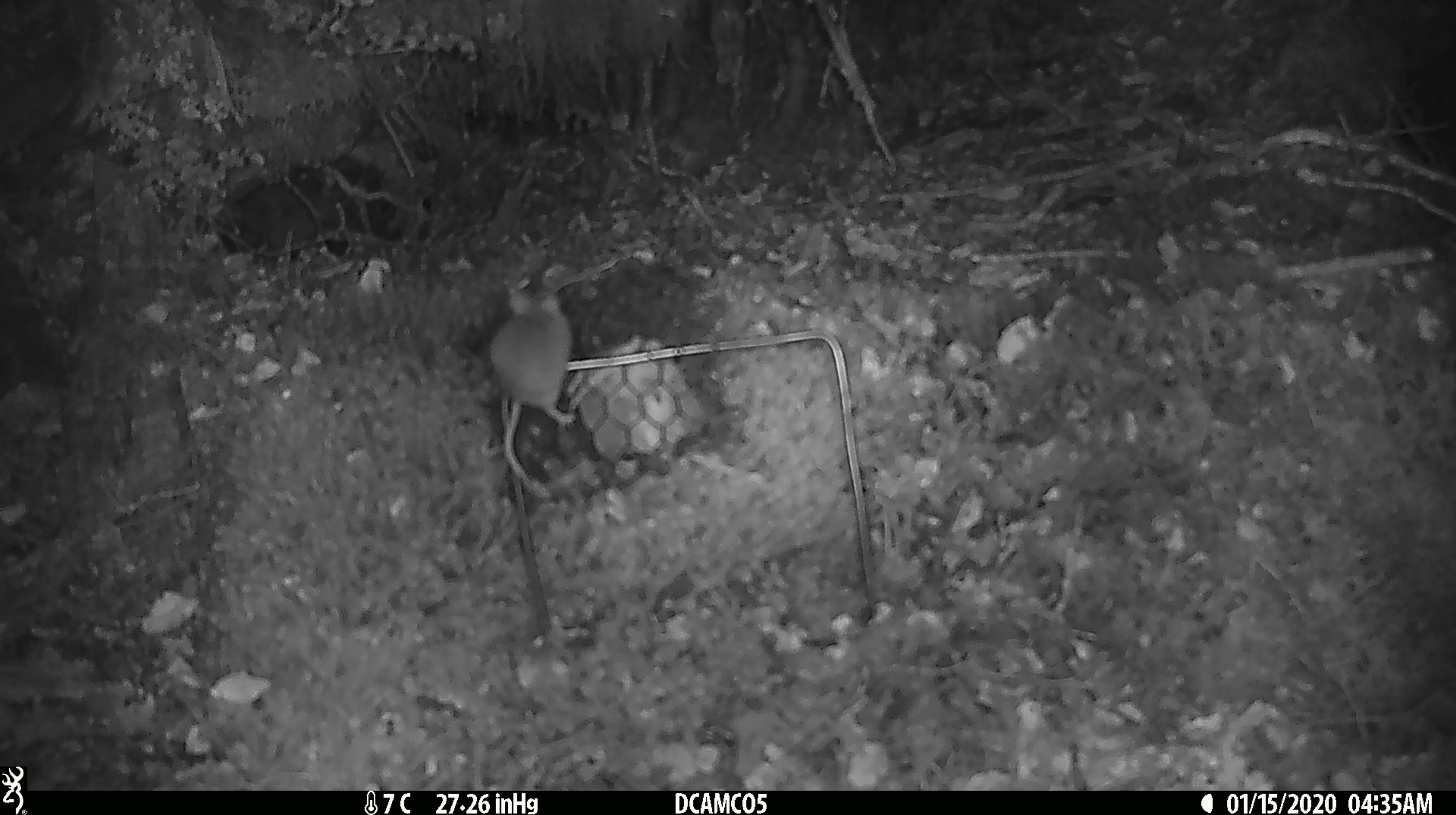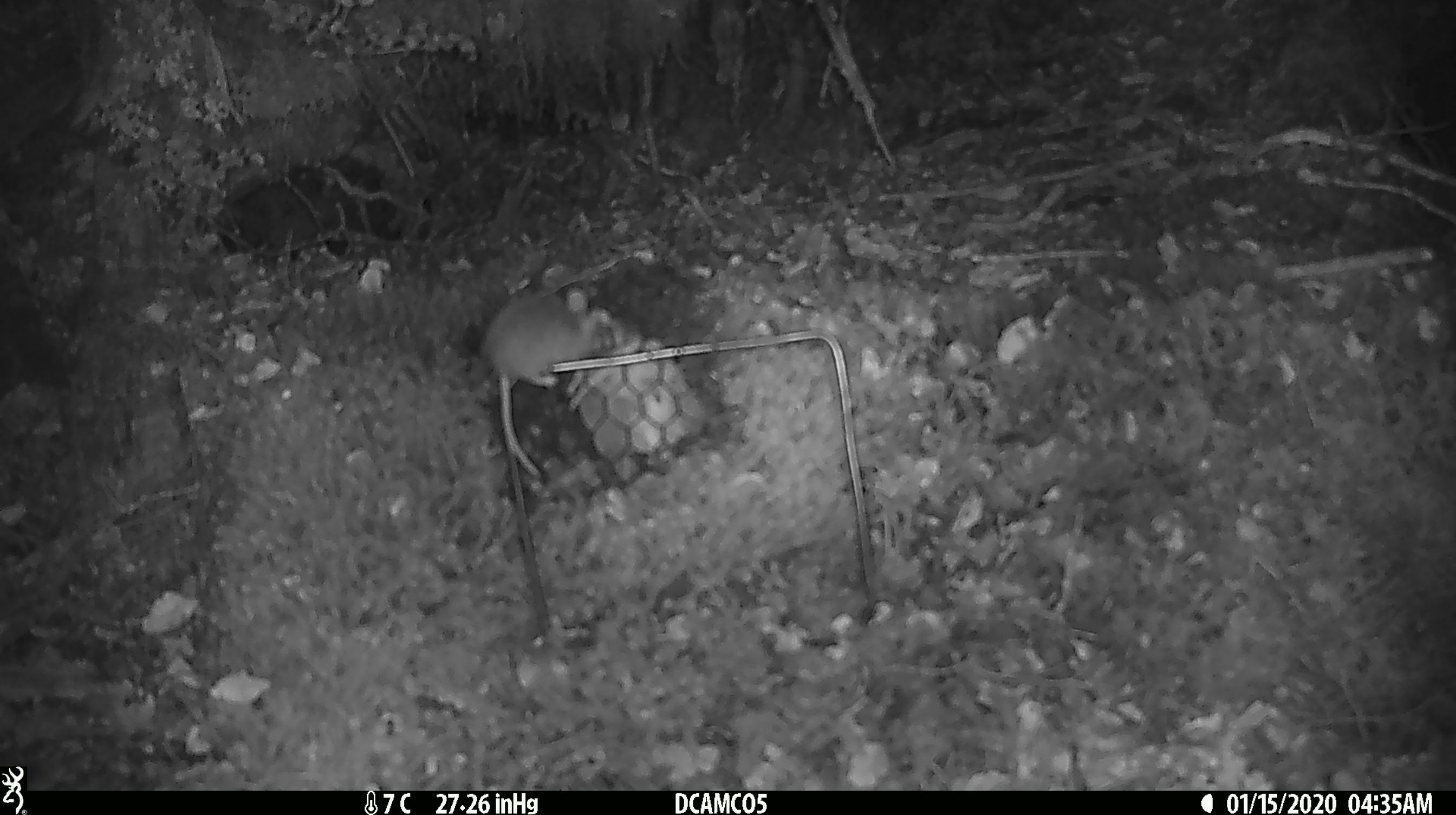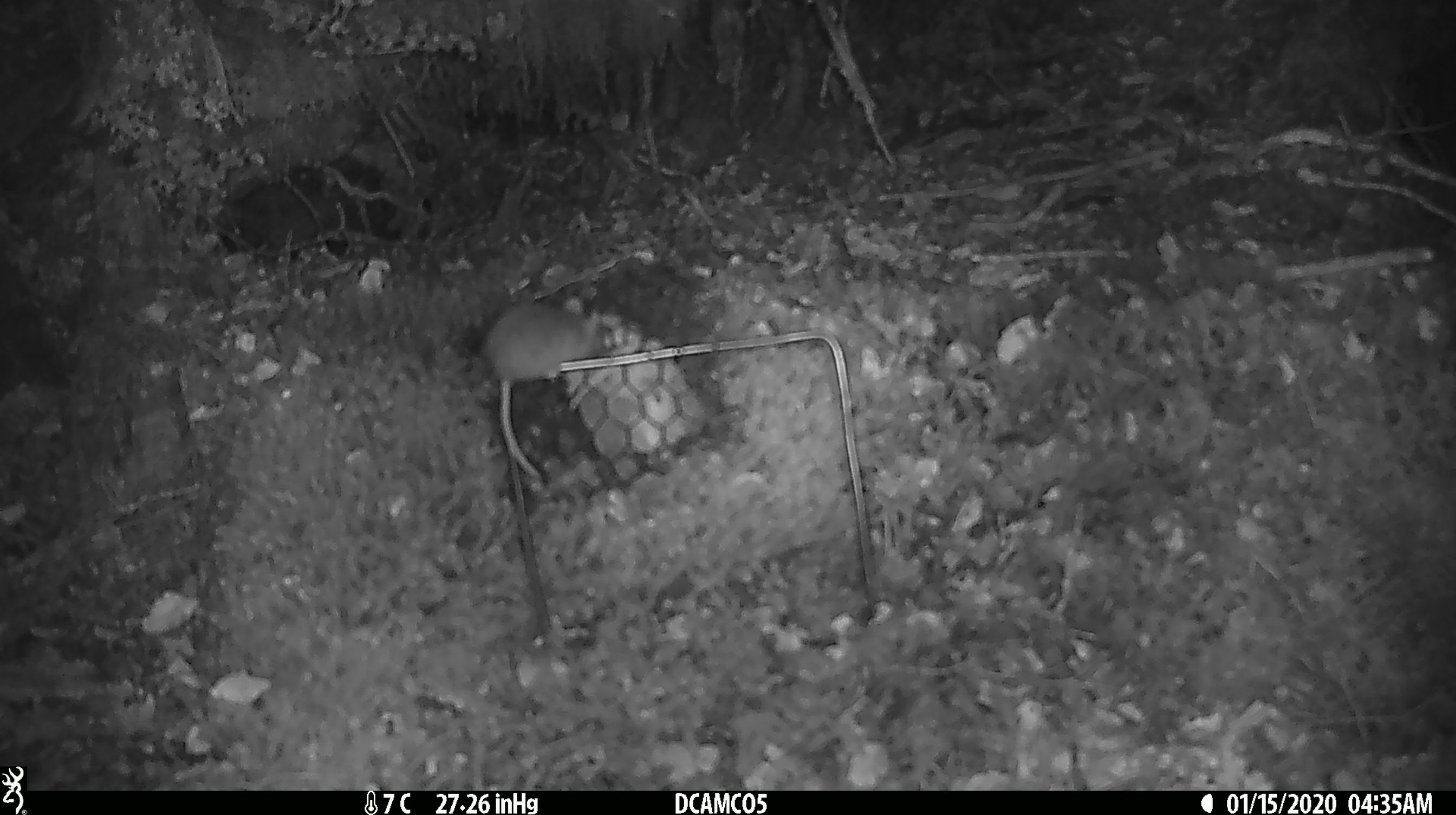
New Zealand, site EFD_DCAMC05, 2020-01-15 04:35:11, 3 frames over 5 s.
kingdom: Animalia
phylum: Chordata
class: Mammalia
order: Rodentia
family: Muridae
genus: Mus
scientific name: Mus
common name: mouse